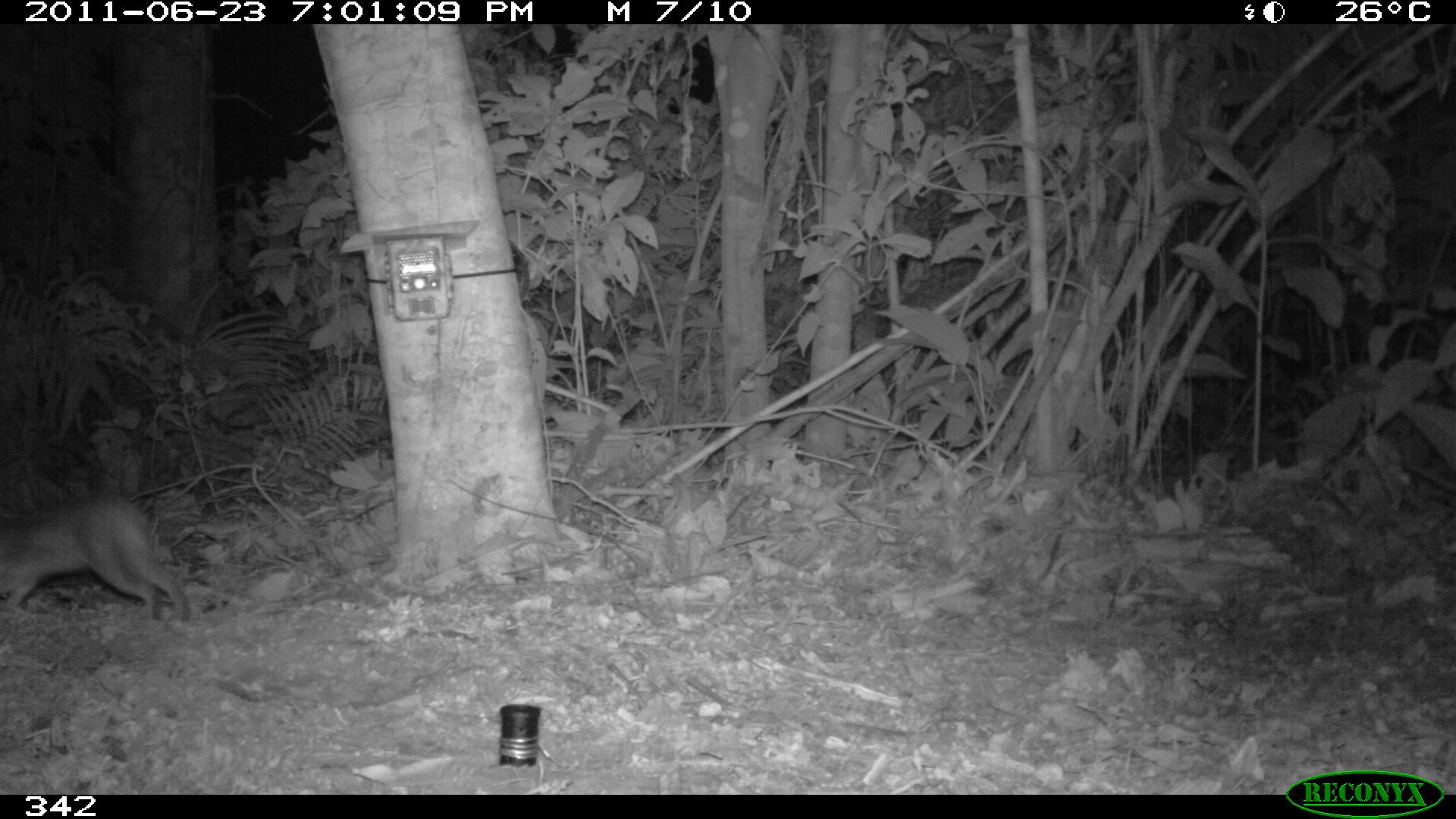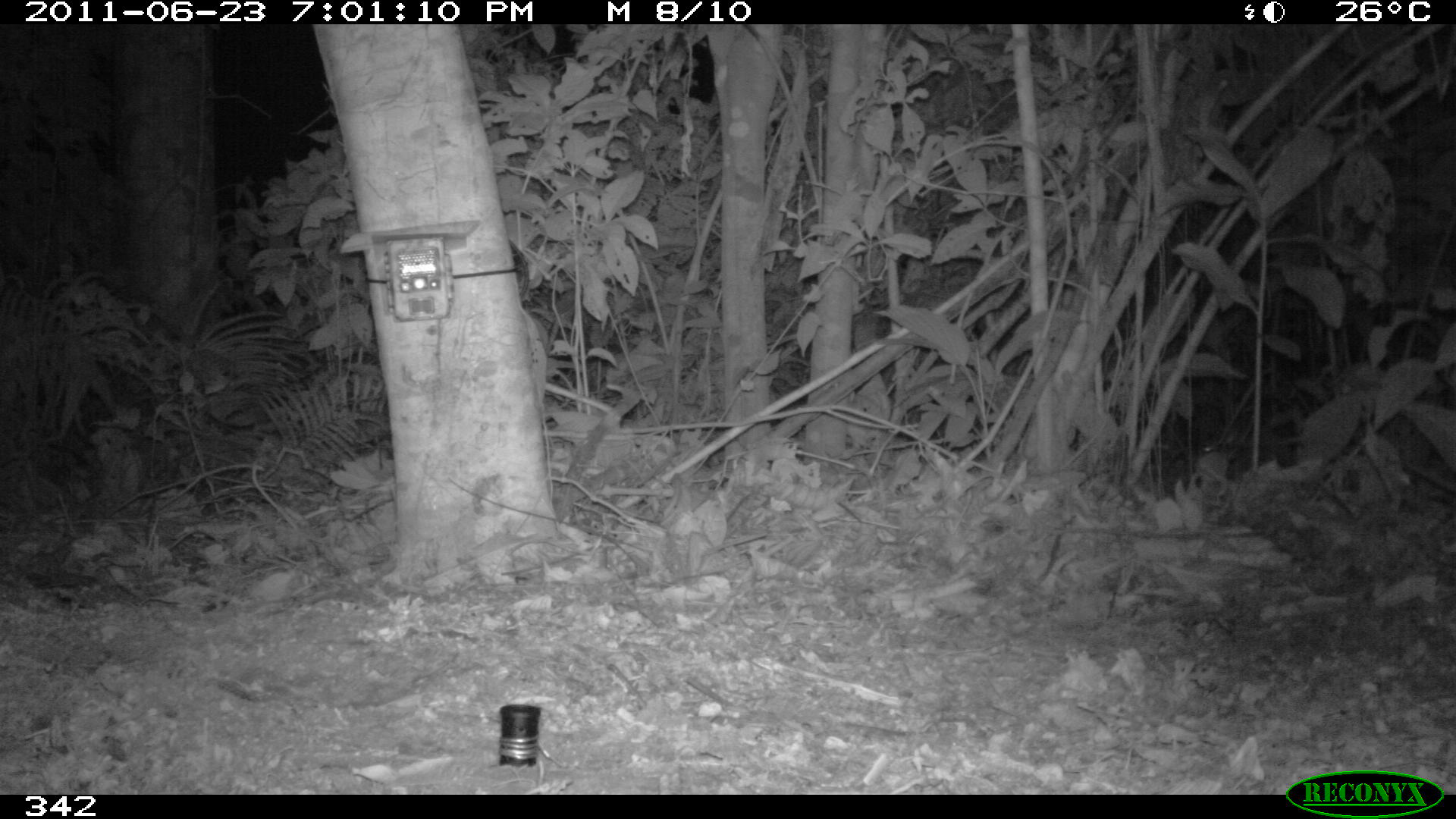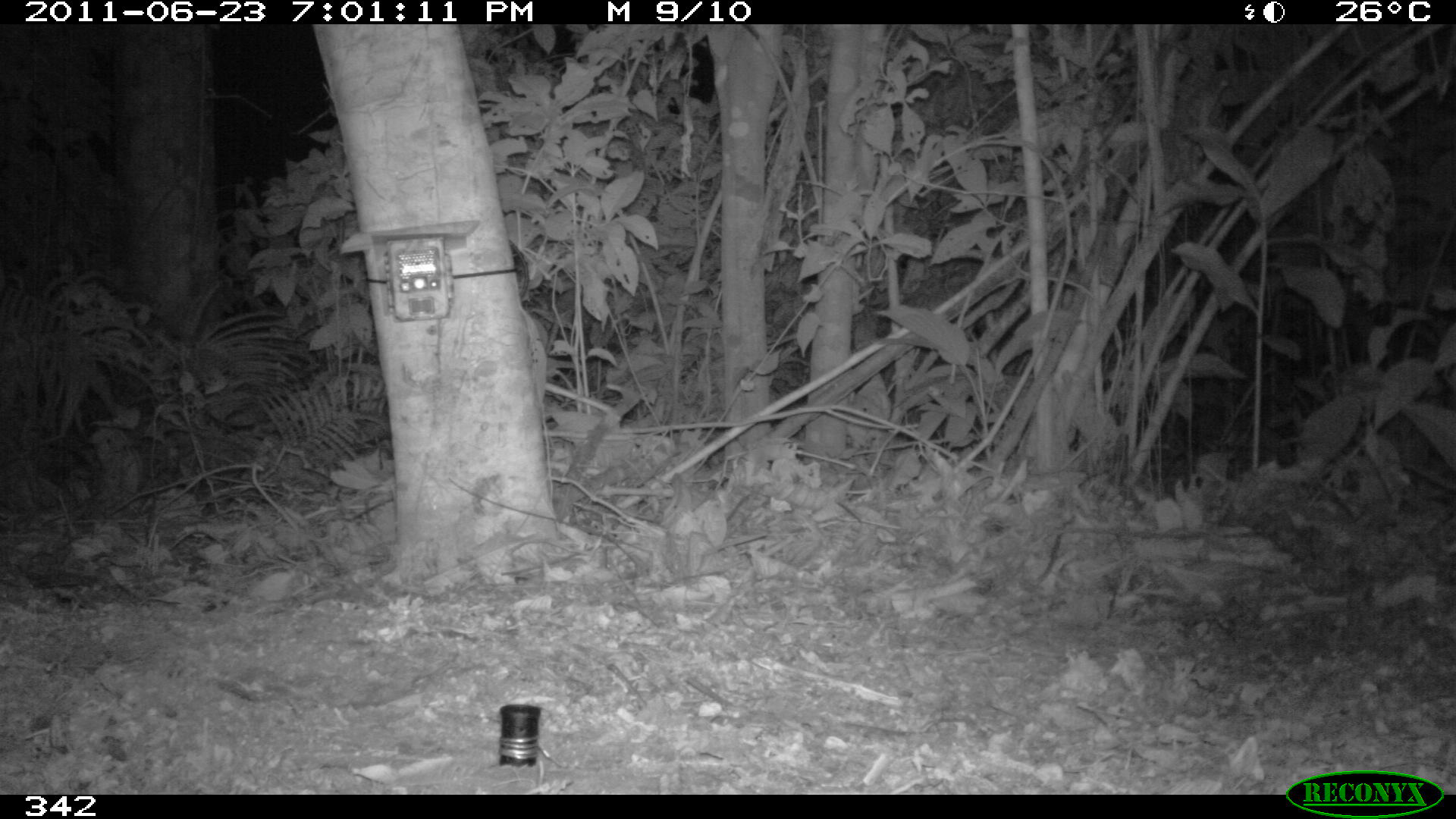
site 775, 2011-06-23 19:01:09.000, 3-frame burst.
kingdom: Animalia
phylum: Chordata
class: Mammalia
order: Lagomorpha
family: Leporidae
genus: Sylvilagus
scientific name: Sylvilagus brasiliensis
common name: tapeti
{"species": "Sylvilagus brasiliensis (tapeti)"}